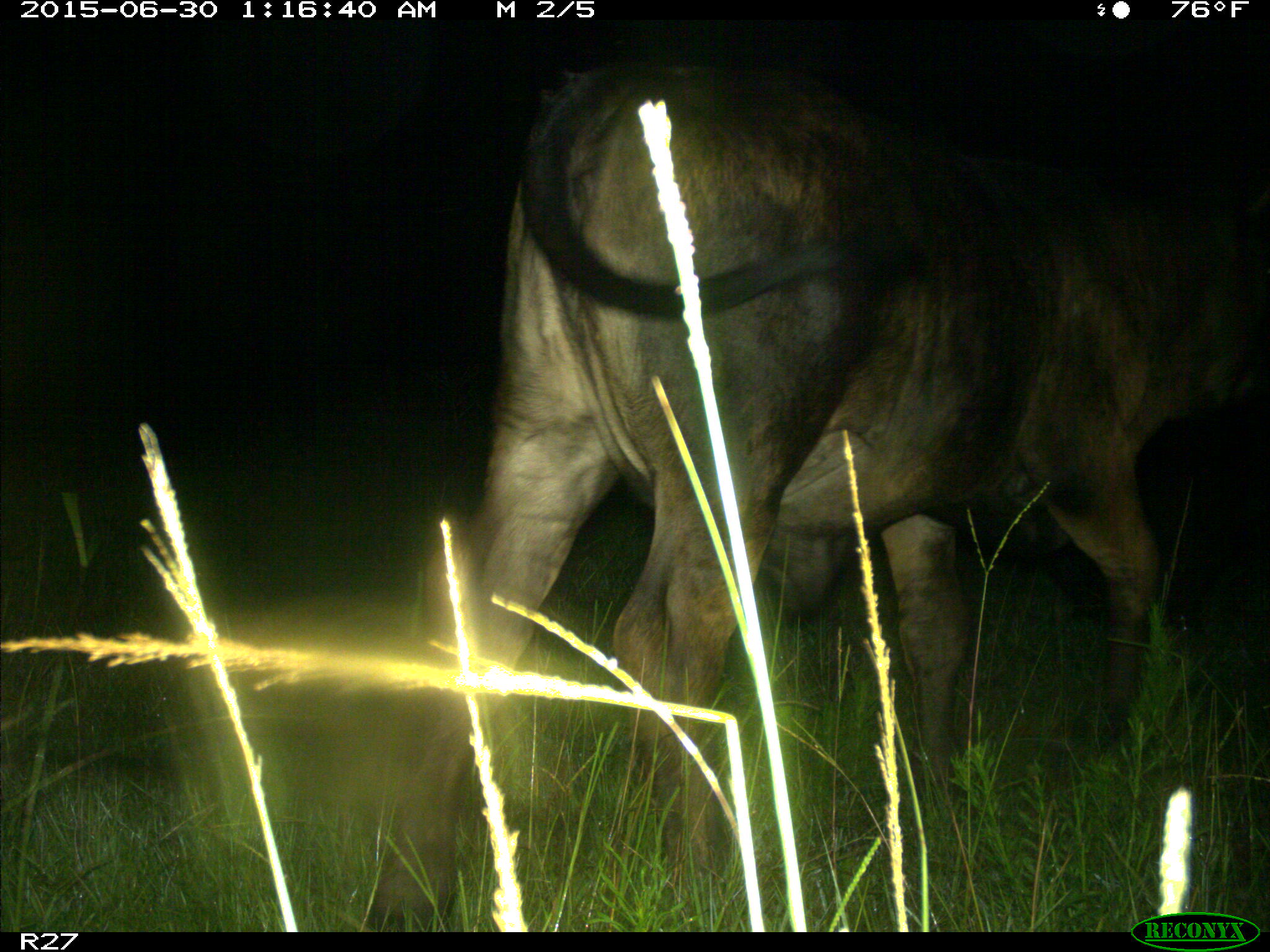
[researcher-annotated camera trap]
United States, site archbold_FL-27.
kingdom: Animalia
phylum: Chordata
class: Mammalia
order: Artiodactyla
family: Bovidae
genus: Bos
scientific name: Bos taurus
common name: domestic cow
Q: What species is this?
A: Bos taurus (domestic cow).